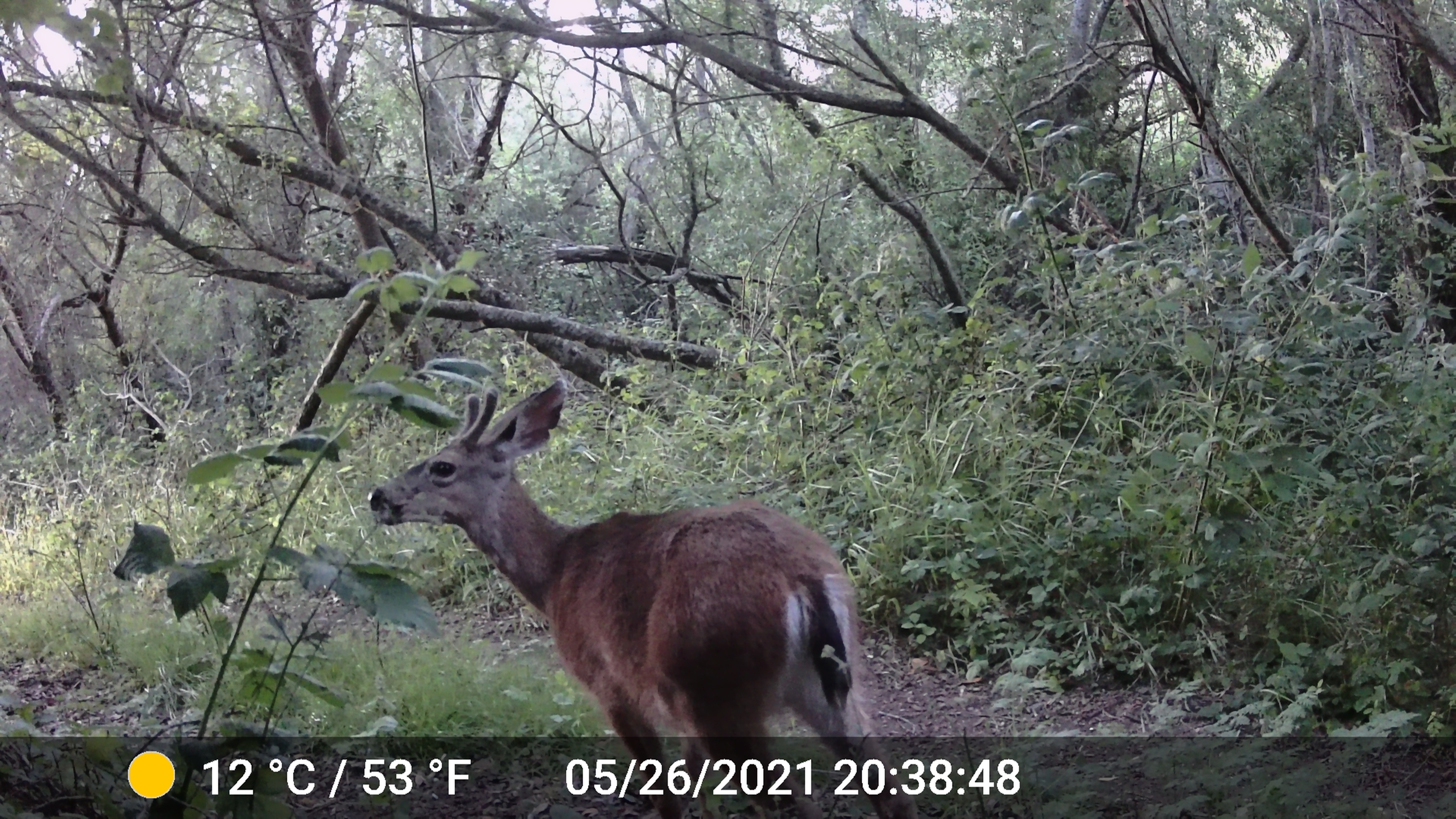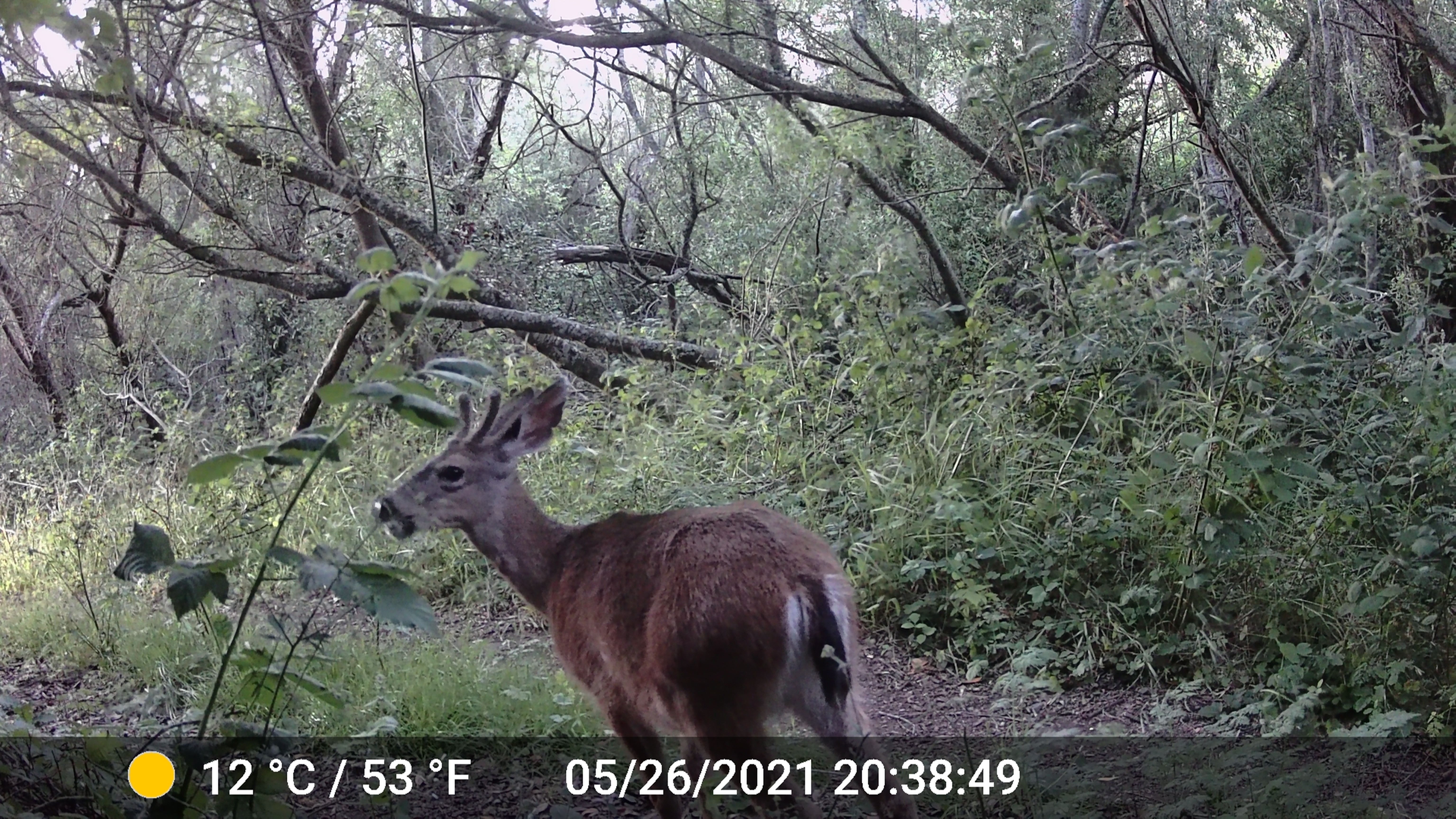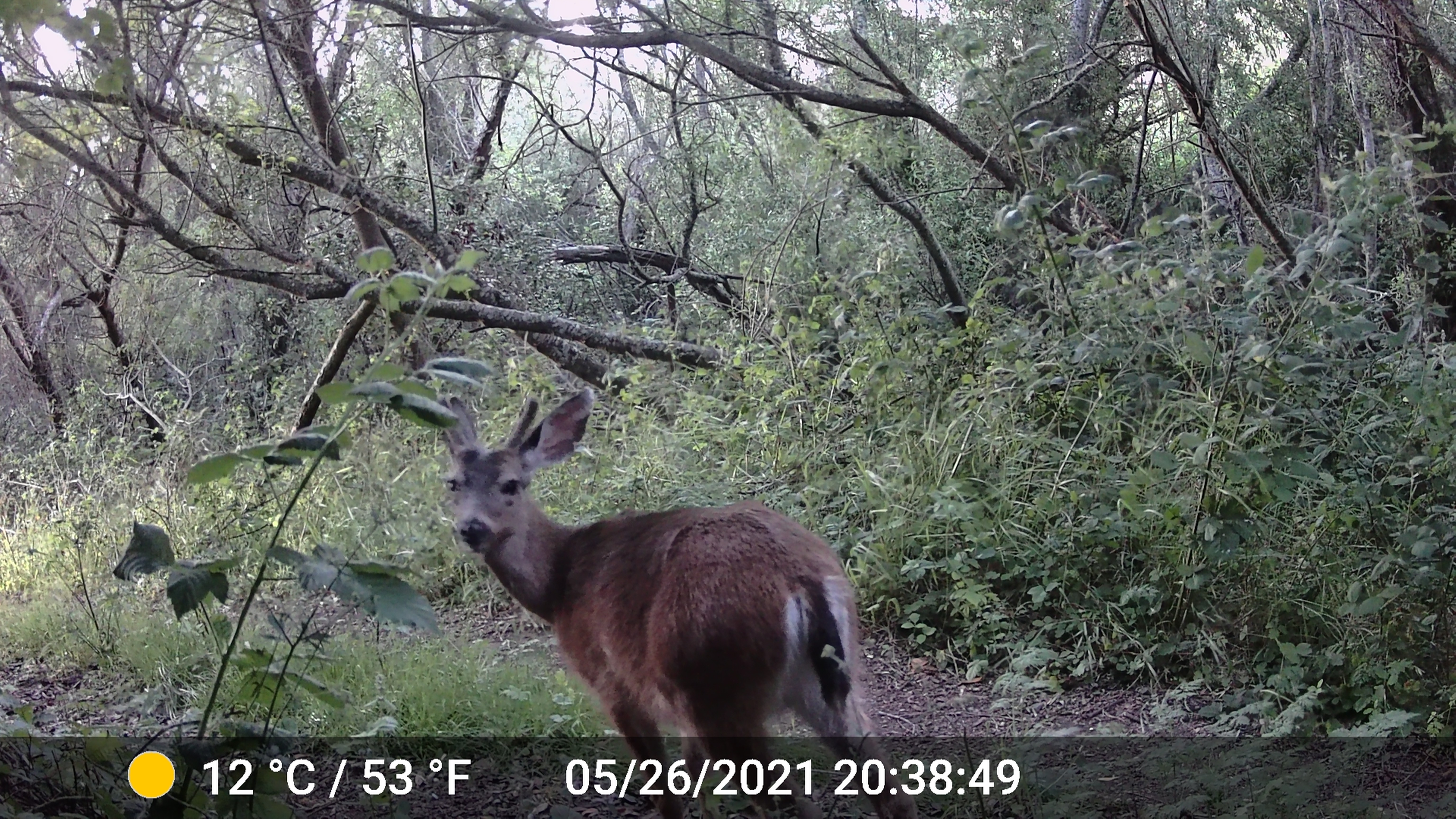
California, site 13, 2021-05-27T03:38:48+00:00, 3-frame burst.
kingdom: Animalia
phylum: Chordata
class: Mammalia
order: Artiodactyla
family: Cervidae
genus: Odocoileus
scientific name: Odocoileus hemionus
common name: mule deer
Mule deer (Odocoileus hemionus).